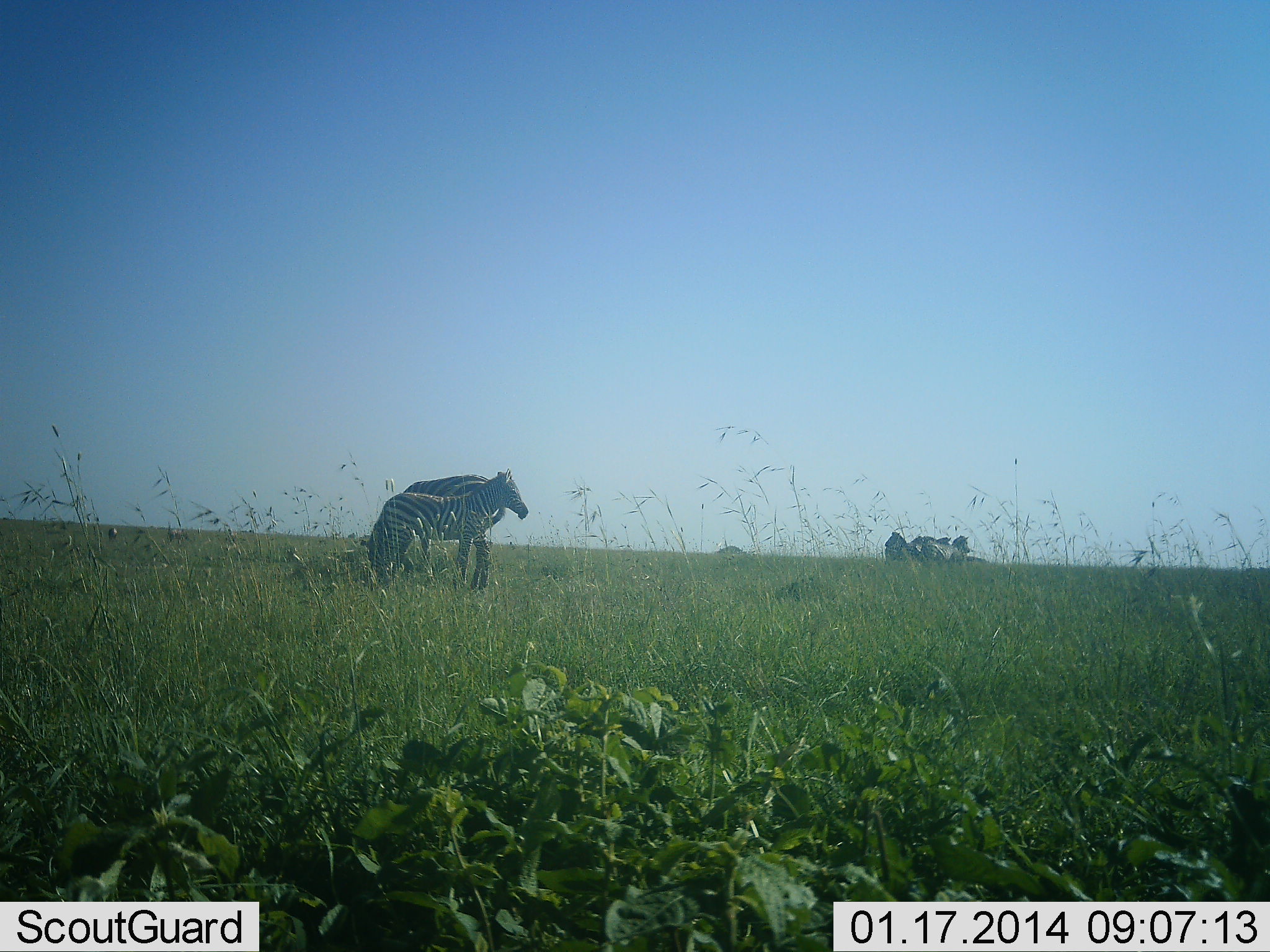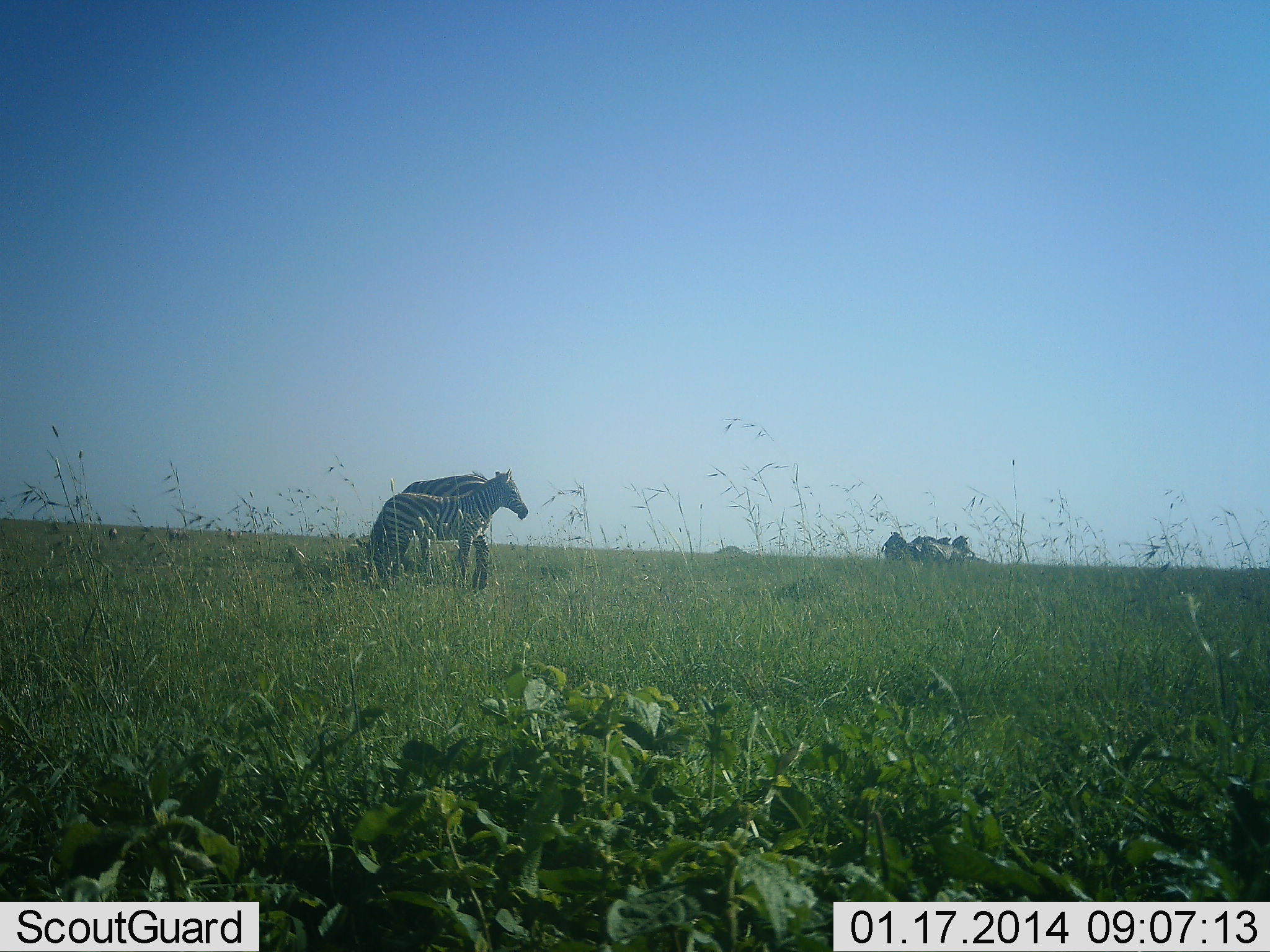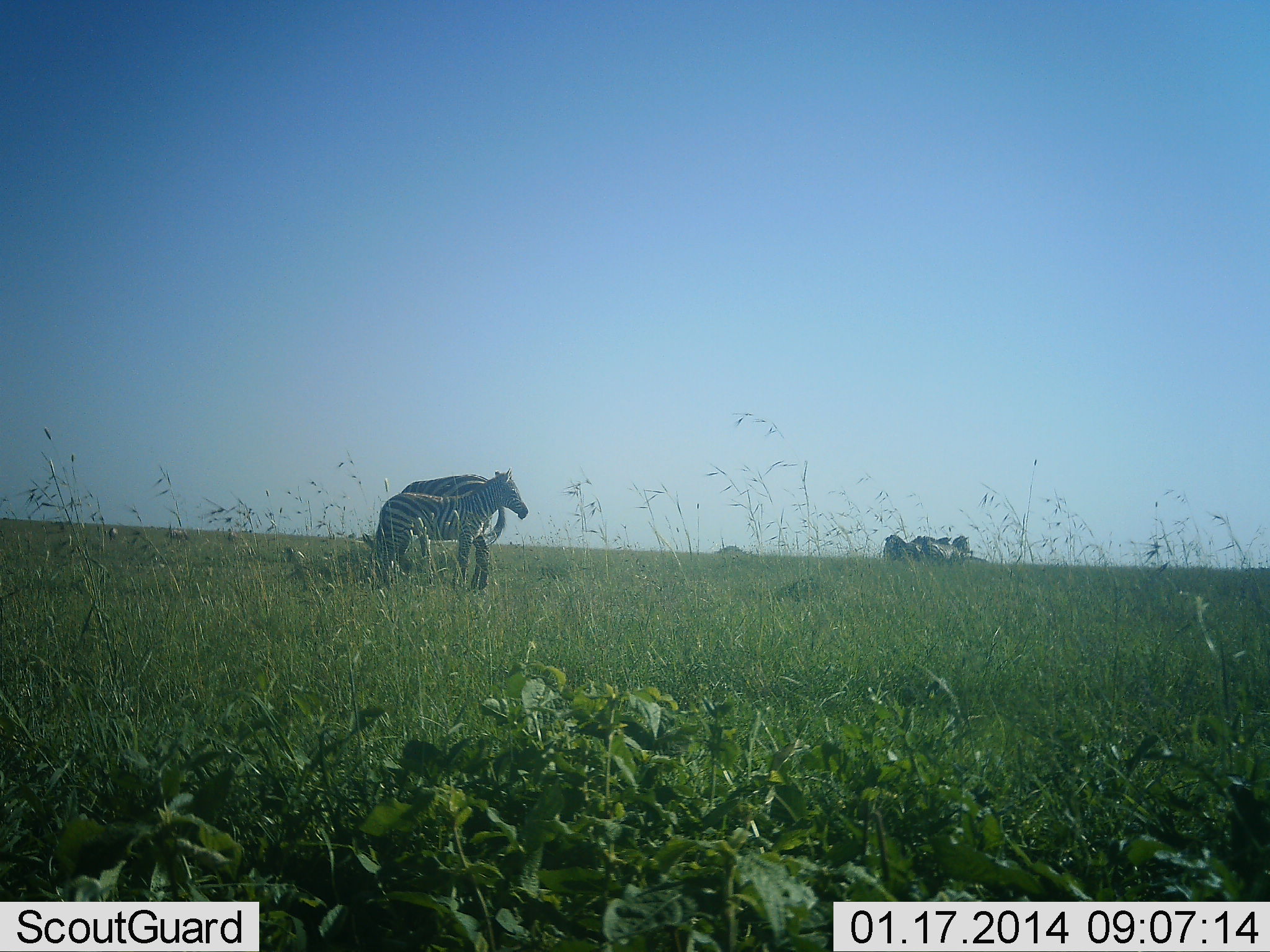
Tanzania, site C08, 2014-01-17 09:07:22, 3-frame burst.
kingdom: Animalia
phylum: Chordata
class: Mammalia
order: Perissodactyla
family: Equidae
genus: Equus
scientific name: Equus quagga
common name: plains zebra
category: zebra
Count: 2.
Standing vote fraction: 82%.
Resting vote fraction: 7%.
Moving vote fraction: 2%.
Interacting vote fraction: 9%.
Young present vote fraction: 13%.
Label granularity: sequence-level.